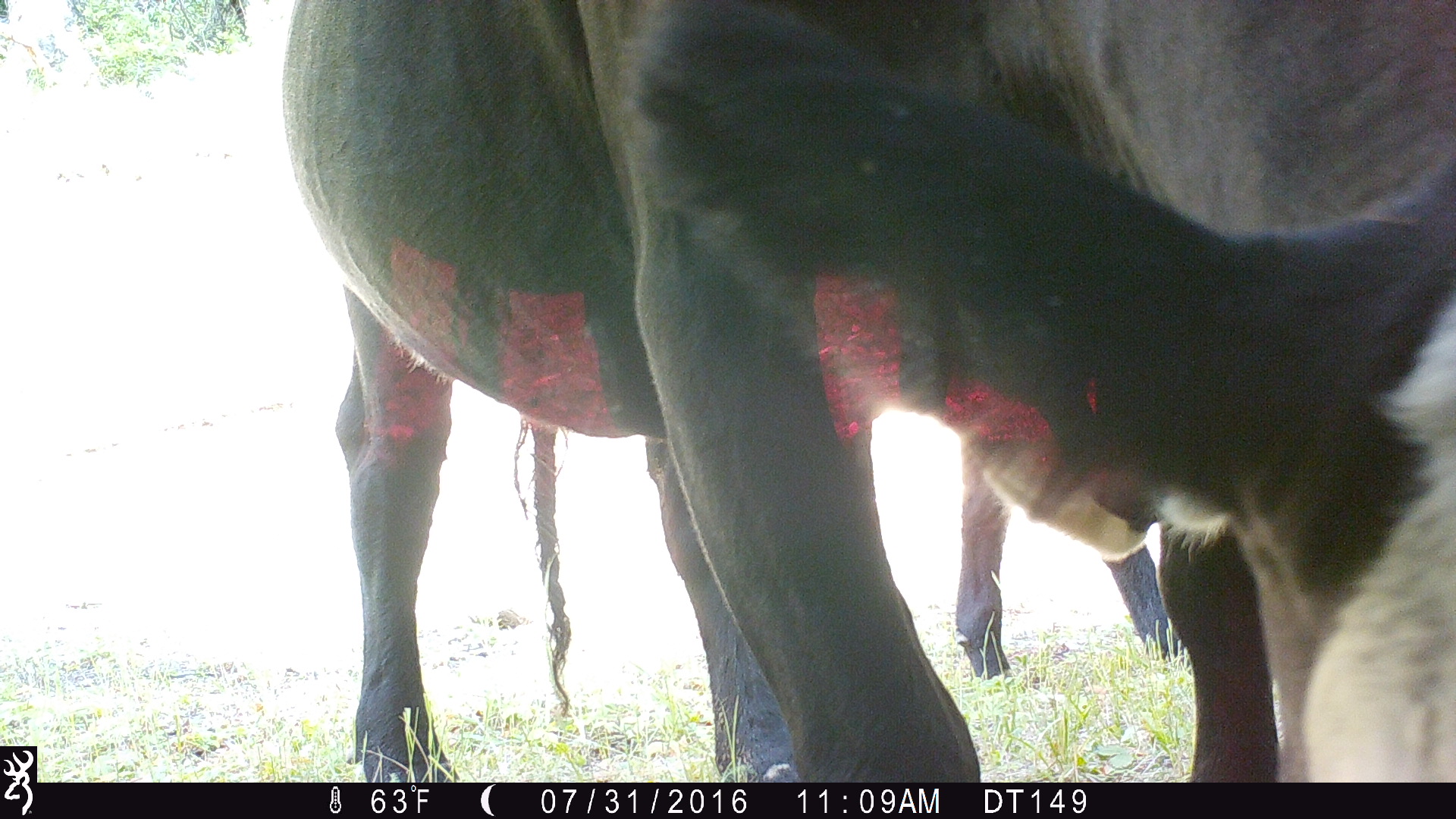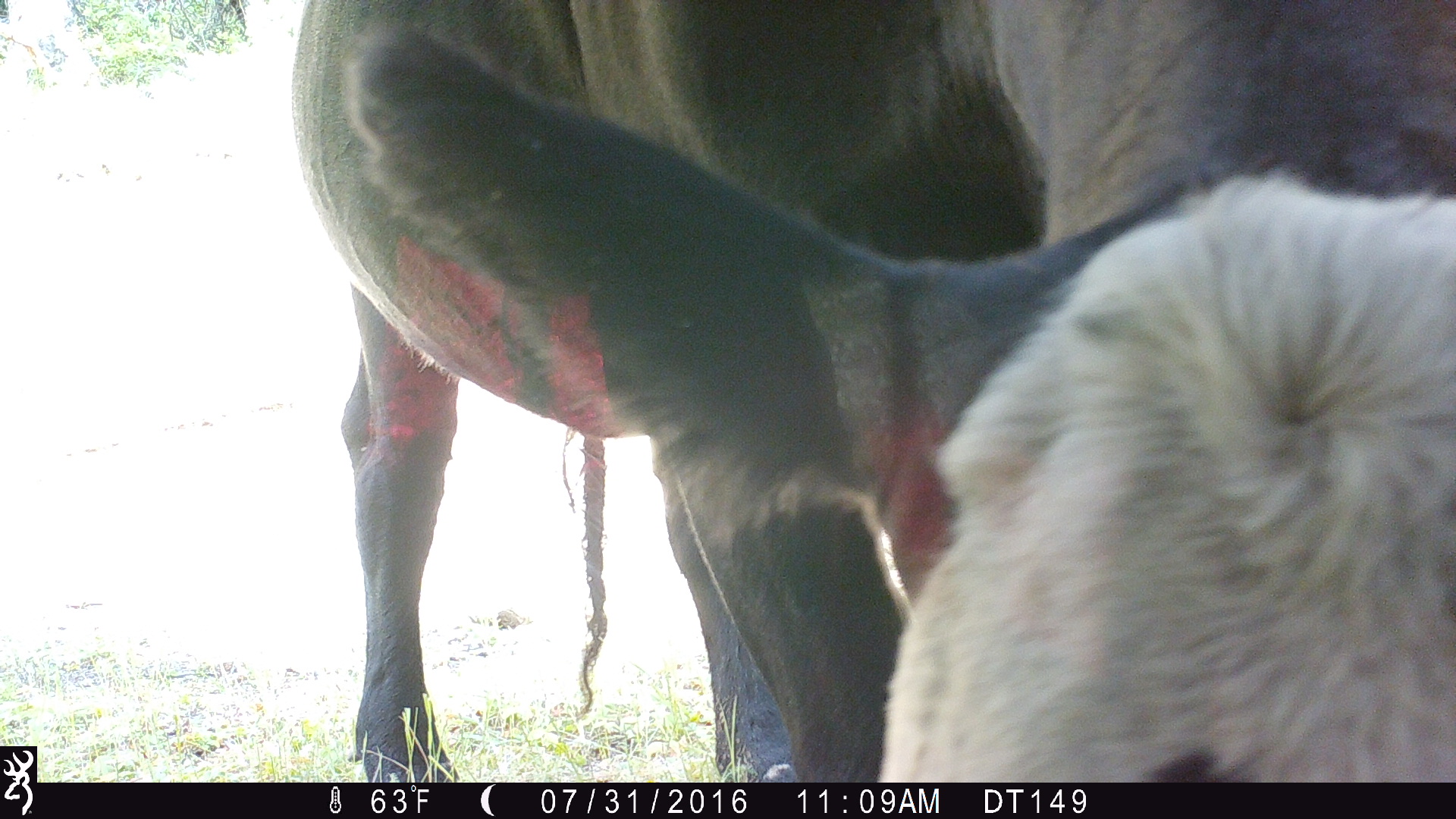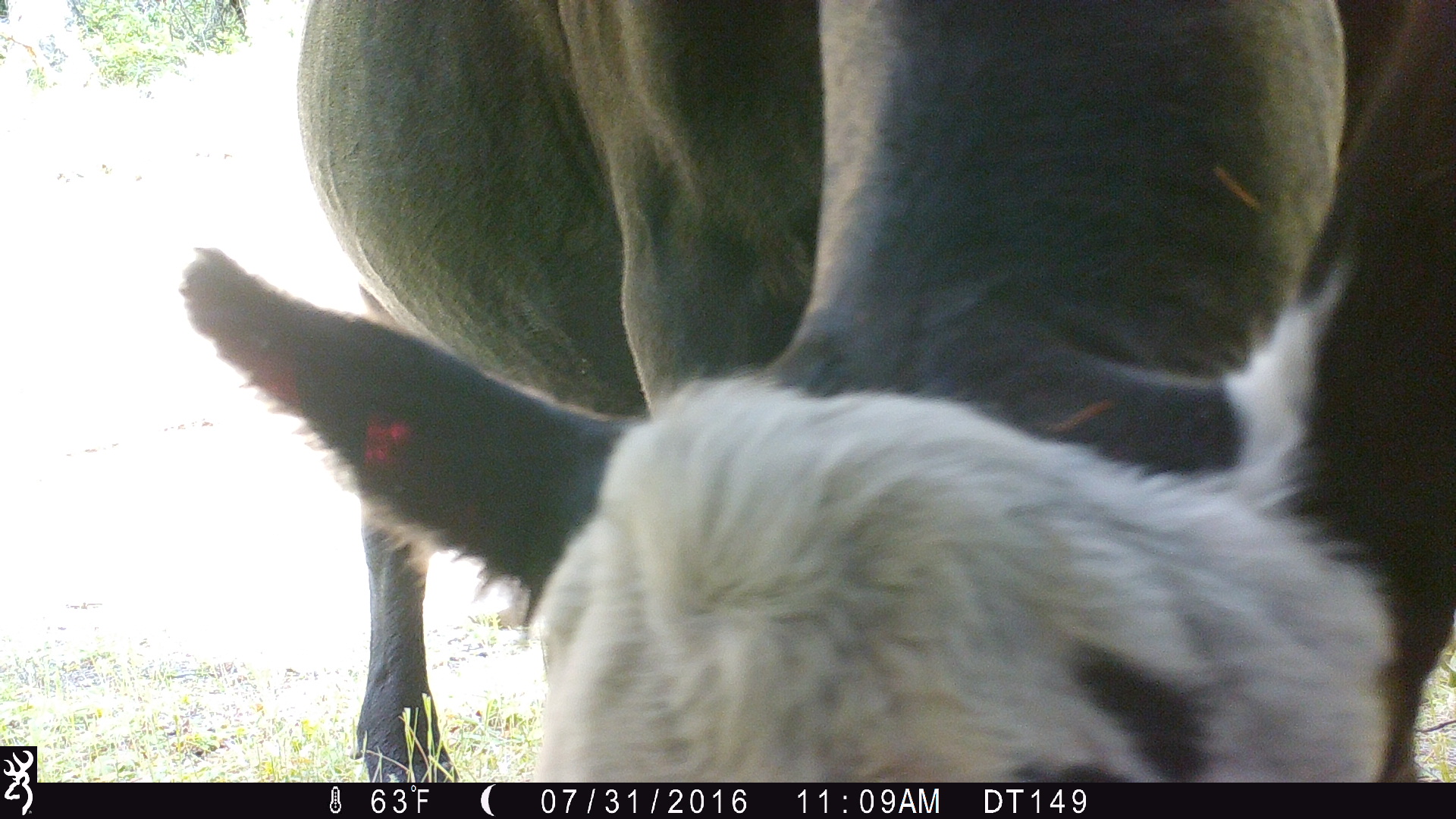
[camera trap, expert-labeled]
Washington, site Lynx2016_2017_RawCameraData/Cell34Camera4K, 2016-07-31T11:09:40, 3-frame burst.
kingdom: Animalia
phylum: Chordata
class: Mammalia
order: Artiodactyla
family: Bovidae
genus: Bos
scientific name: Bos taurus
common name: domestic cattle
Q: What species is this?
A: Domestic cattle (Bos taurus).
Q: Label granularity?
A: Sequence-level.